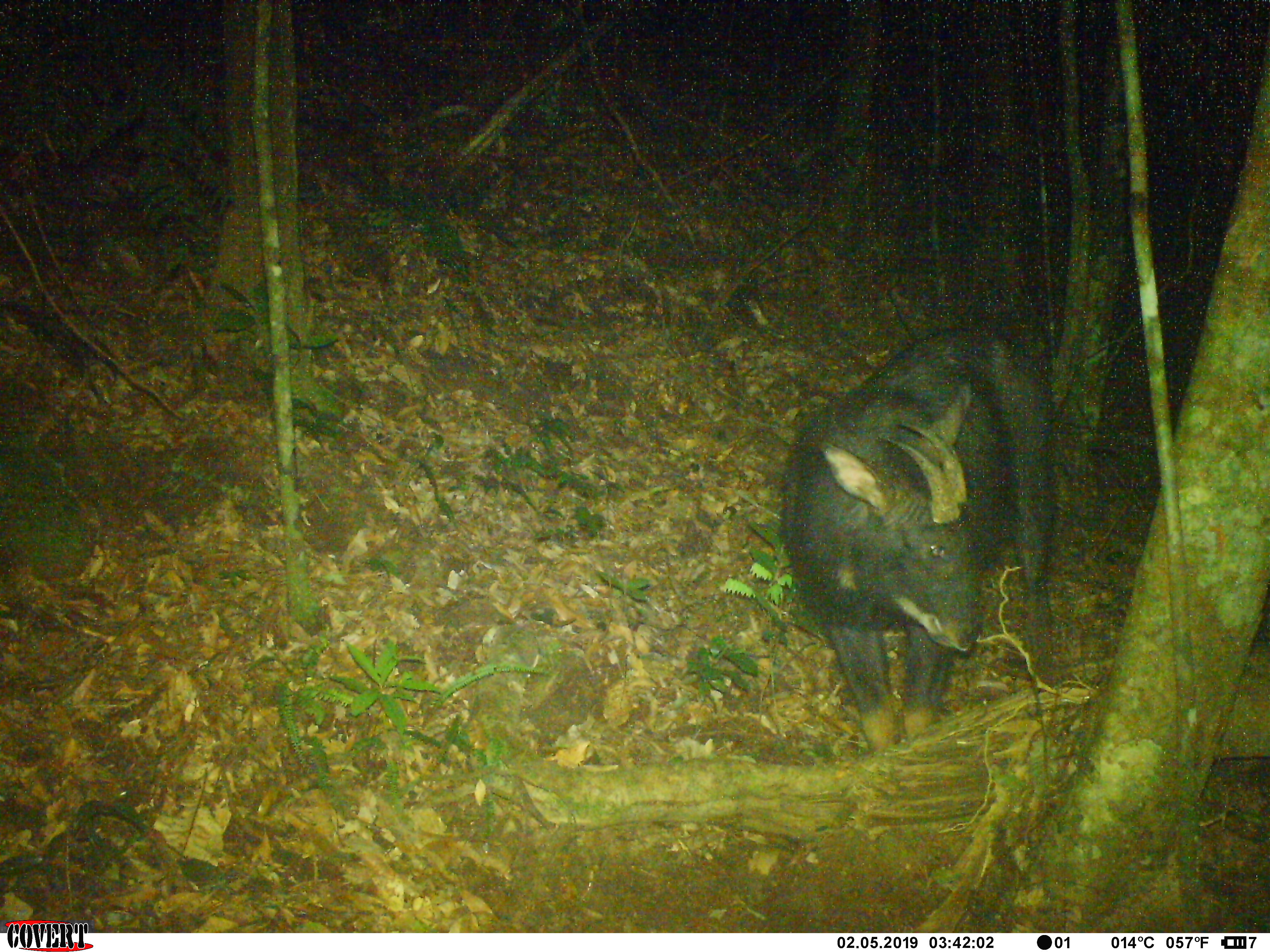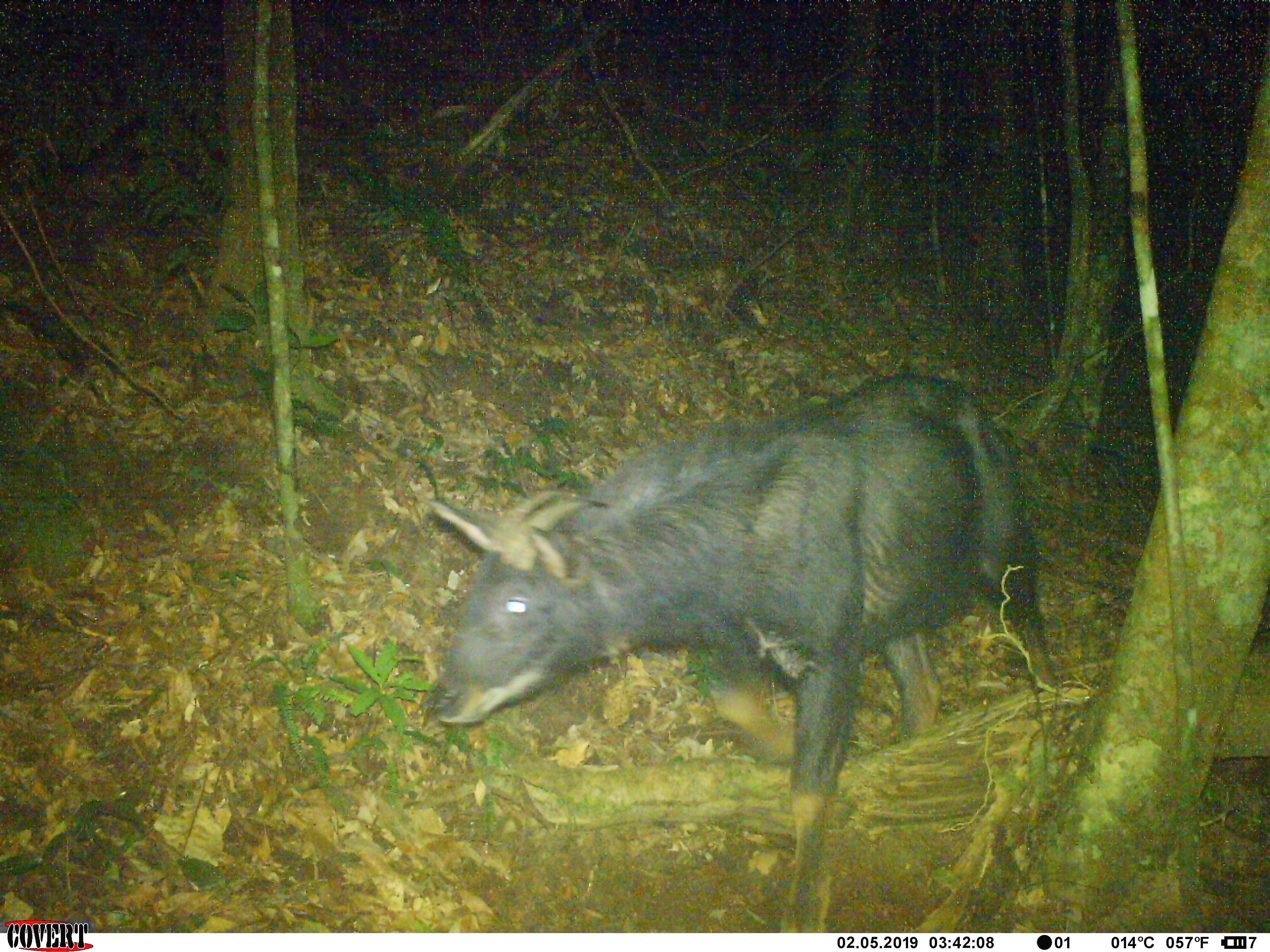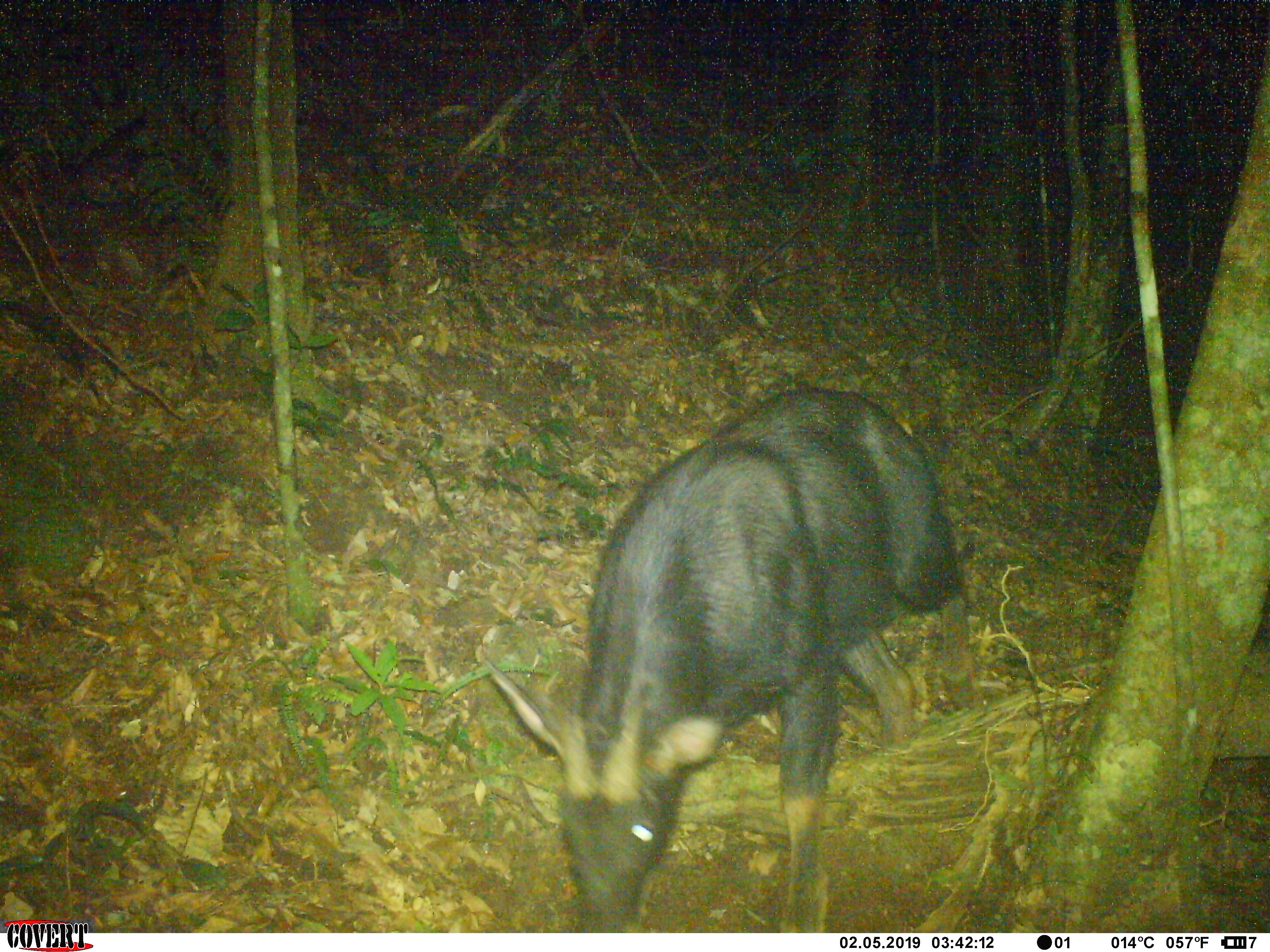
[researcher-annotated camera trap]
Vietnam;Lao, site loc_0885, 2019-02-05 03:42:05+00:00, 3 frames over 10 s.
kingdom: Animalia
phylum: Chordata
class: Mammalia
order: Artiodactyla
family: Bovidae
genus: Capricornis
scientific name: Capricornis sumatraensis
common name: chinese serow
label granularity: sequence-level